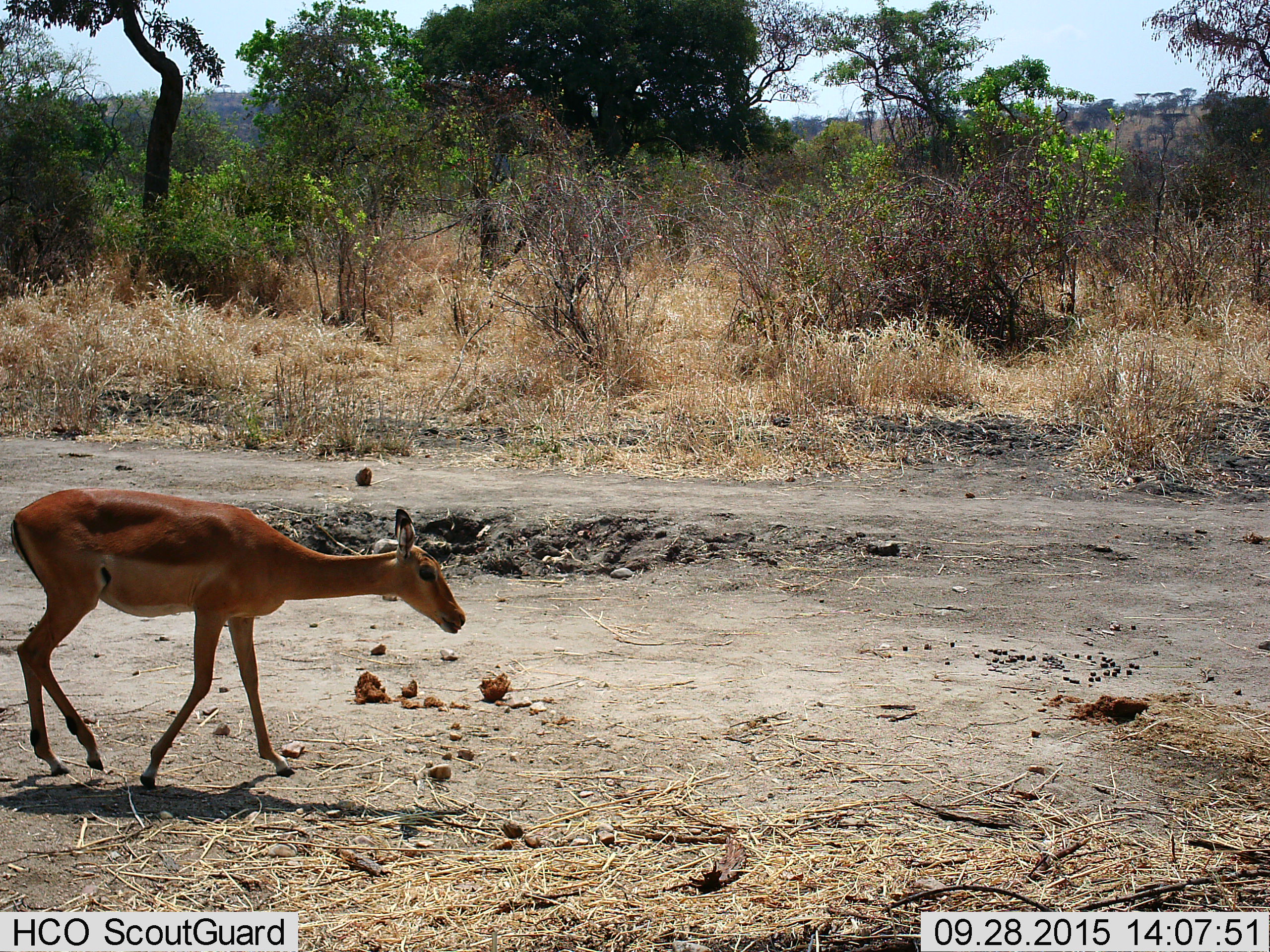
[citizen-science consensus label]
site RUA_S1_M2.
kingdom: Animalia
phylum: Chordata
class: Mammalia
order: Artiodactyla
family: Bovidae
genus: Aepyceros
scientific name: Aepyceros melampus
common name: impala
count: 1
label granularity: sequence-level